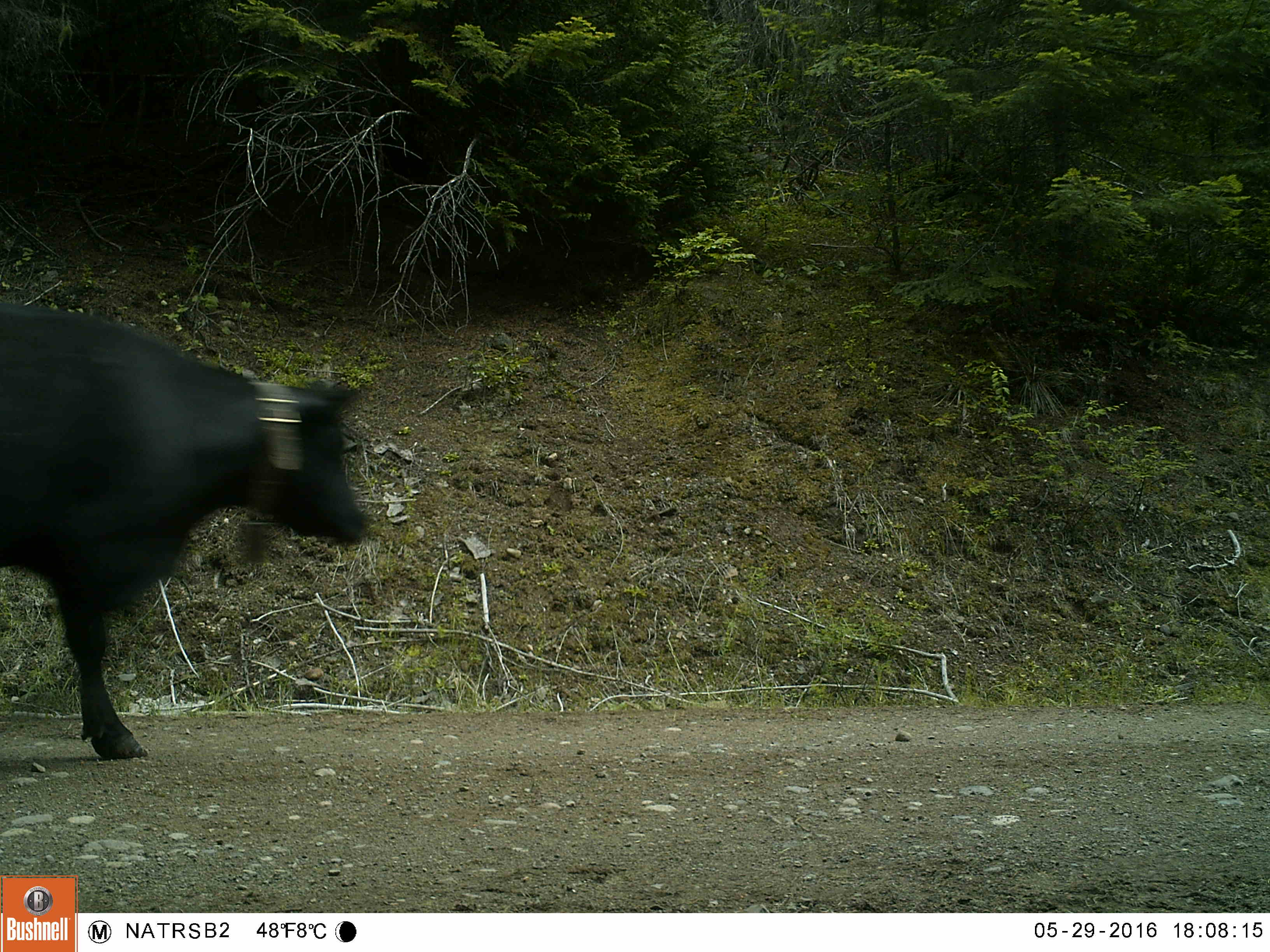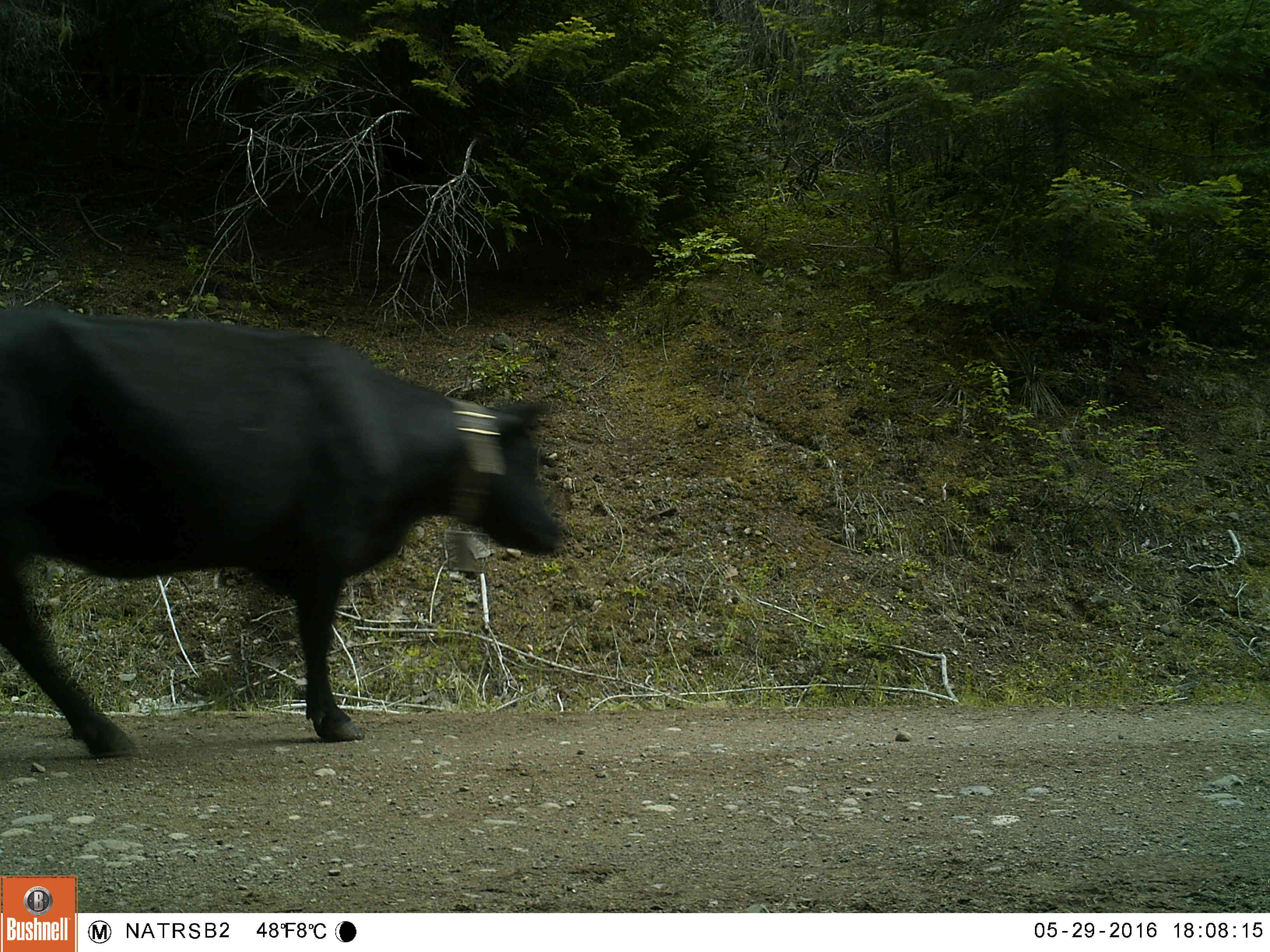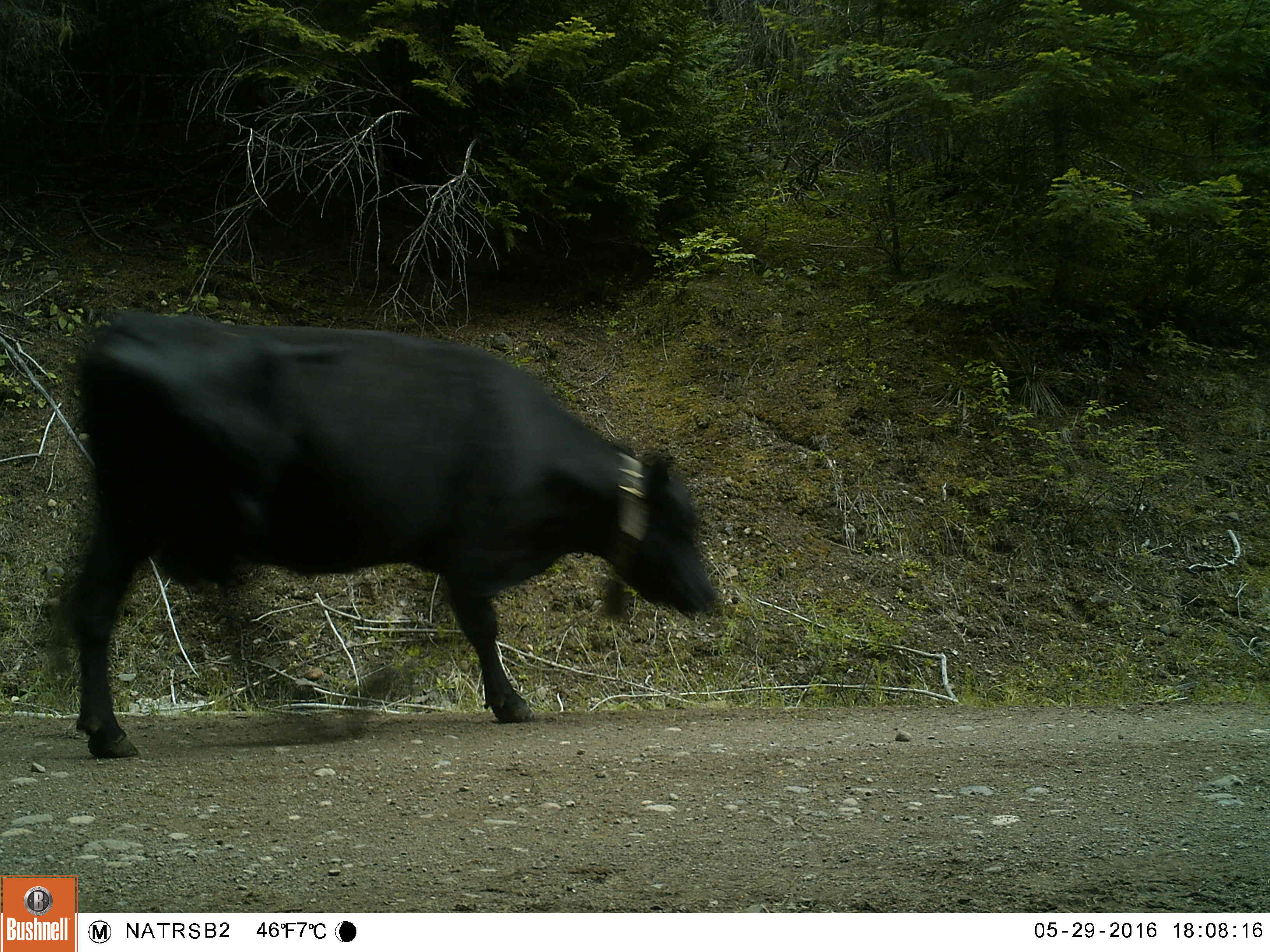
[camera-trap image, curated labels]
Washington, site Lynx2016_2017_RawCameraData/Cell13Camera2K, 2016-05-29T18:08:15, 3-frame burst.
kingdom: Animalia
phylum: Chordata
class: Mammalia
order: Artiodactyla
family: Bovidae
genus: Bos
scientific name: Bos taurus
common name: domestic cattle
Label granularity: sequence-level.